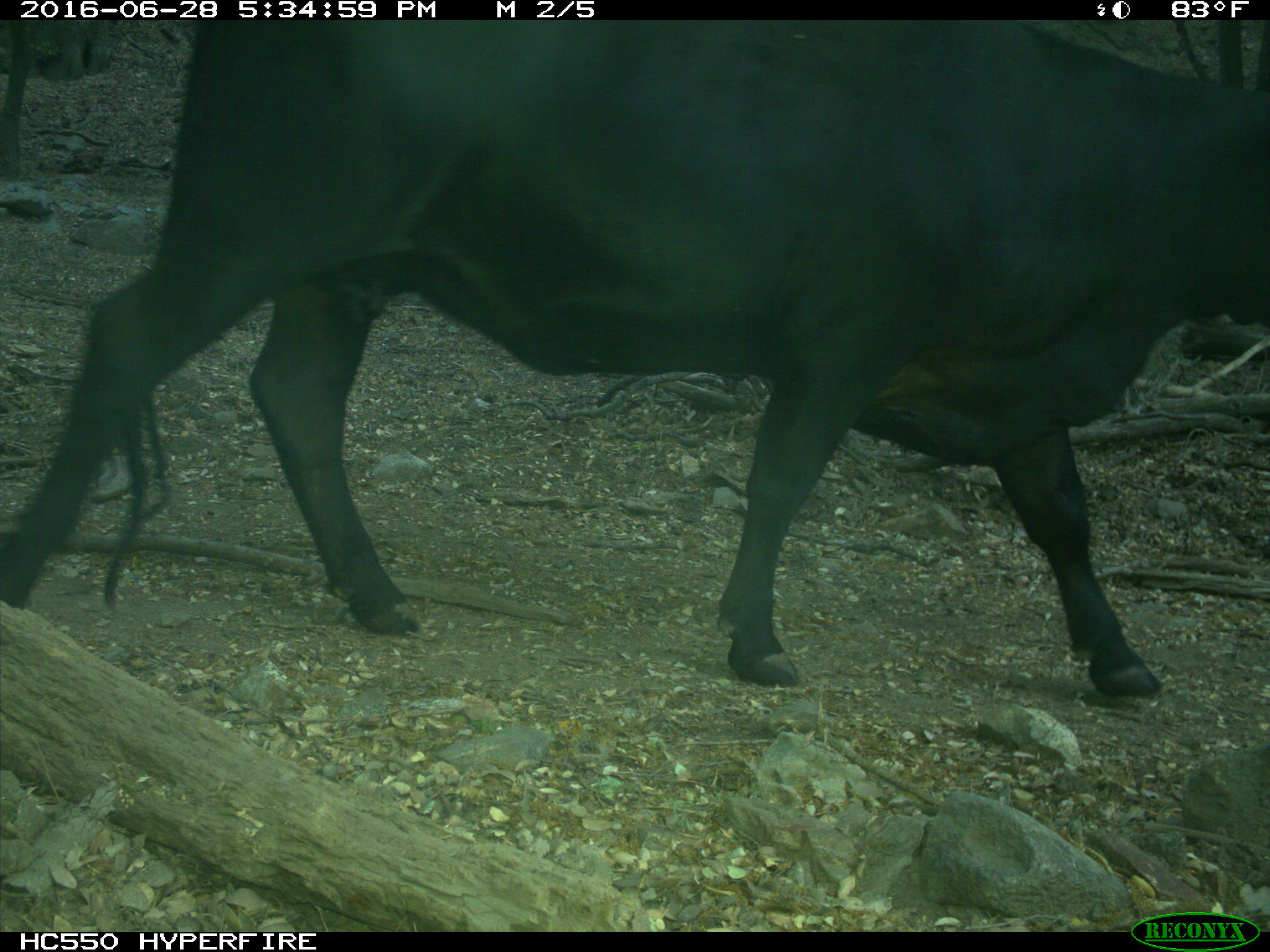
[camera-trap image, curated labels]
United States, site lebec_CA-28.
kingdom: Animalia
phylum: Chordata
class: Mammalia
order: Artiodactyla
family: Bovidae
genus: Bos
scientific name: Bos taurus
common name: domestic cow